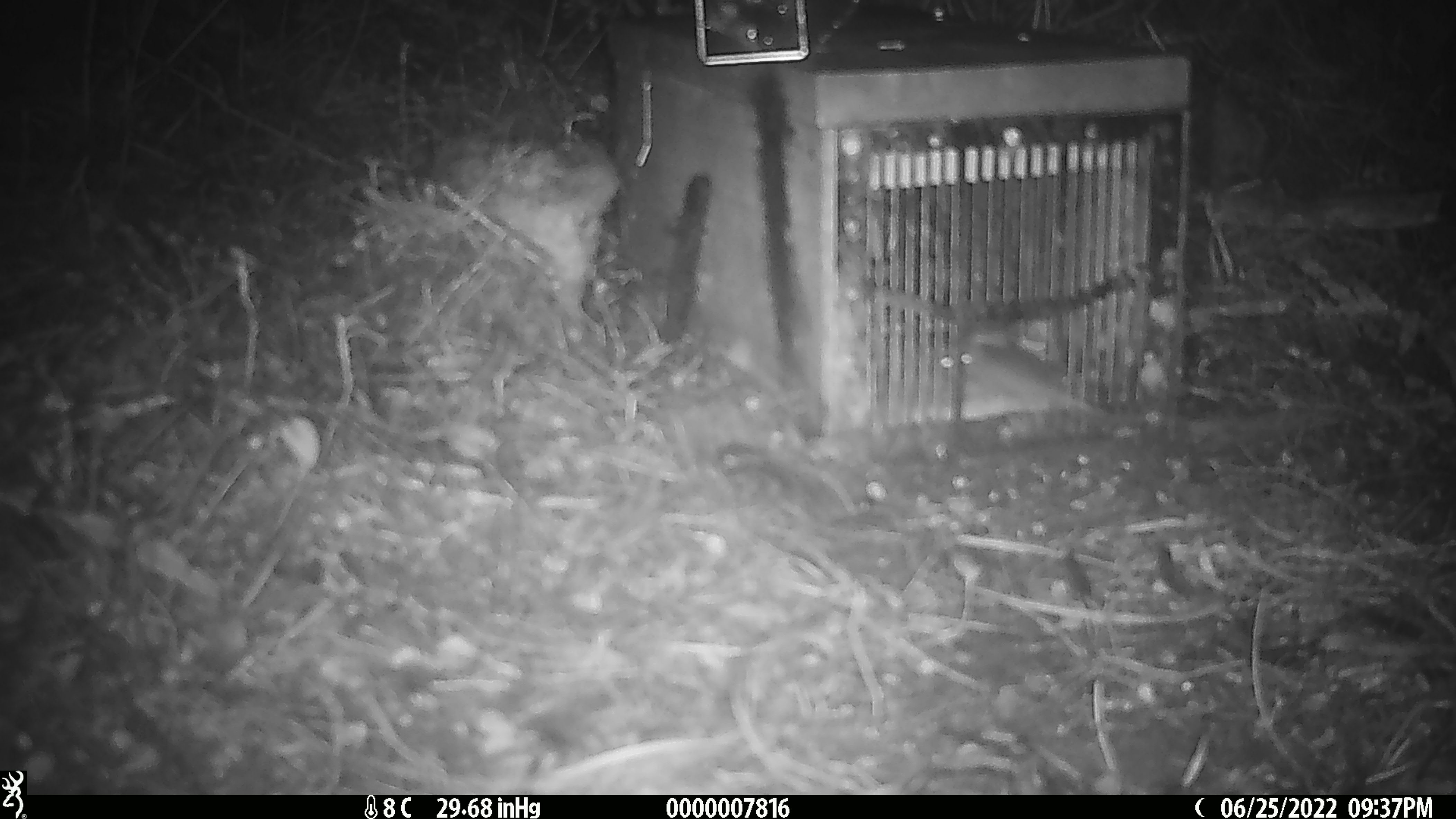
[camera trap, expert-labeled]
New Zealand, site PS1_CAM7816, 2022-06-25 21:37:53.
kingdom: Animalia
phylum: Chordata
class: Mammalia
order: Rodentia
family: Muridae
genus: Mus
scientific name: Mus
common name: mouse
Mouse (Mus).